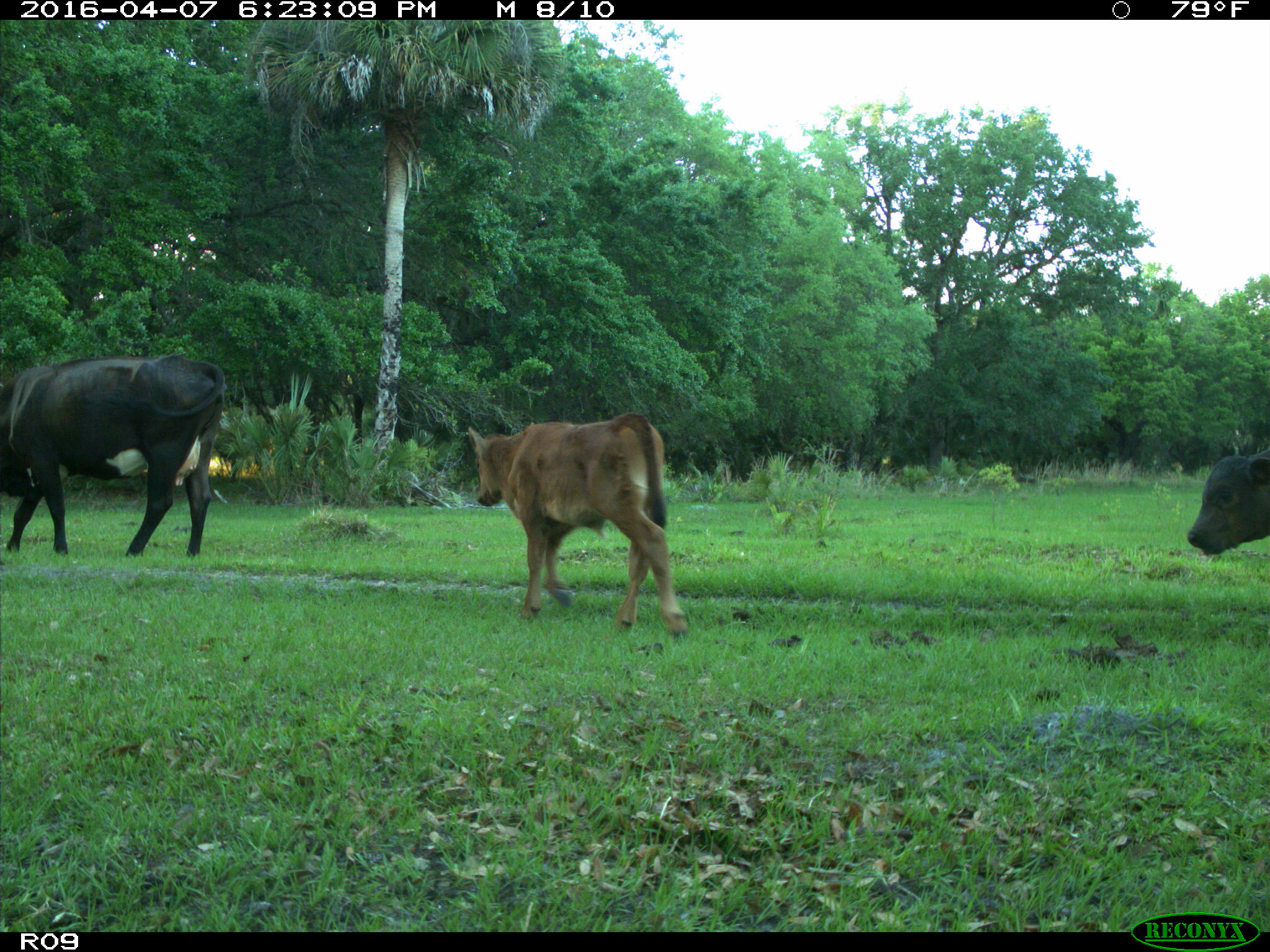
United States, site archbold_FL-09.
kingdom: Animalia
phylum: Chordata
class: Mammalia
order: Artiodactyla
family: Bovidae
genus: Bos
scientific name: Bos taurus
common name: domestic cow